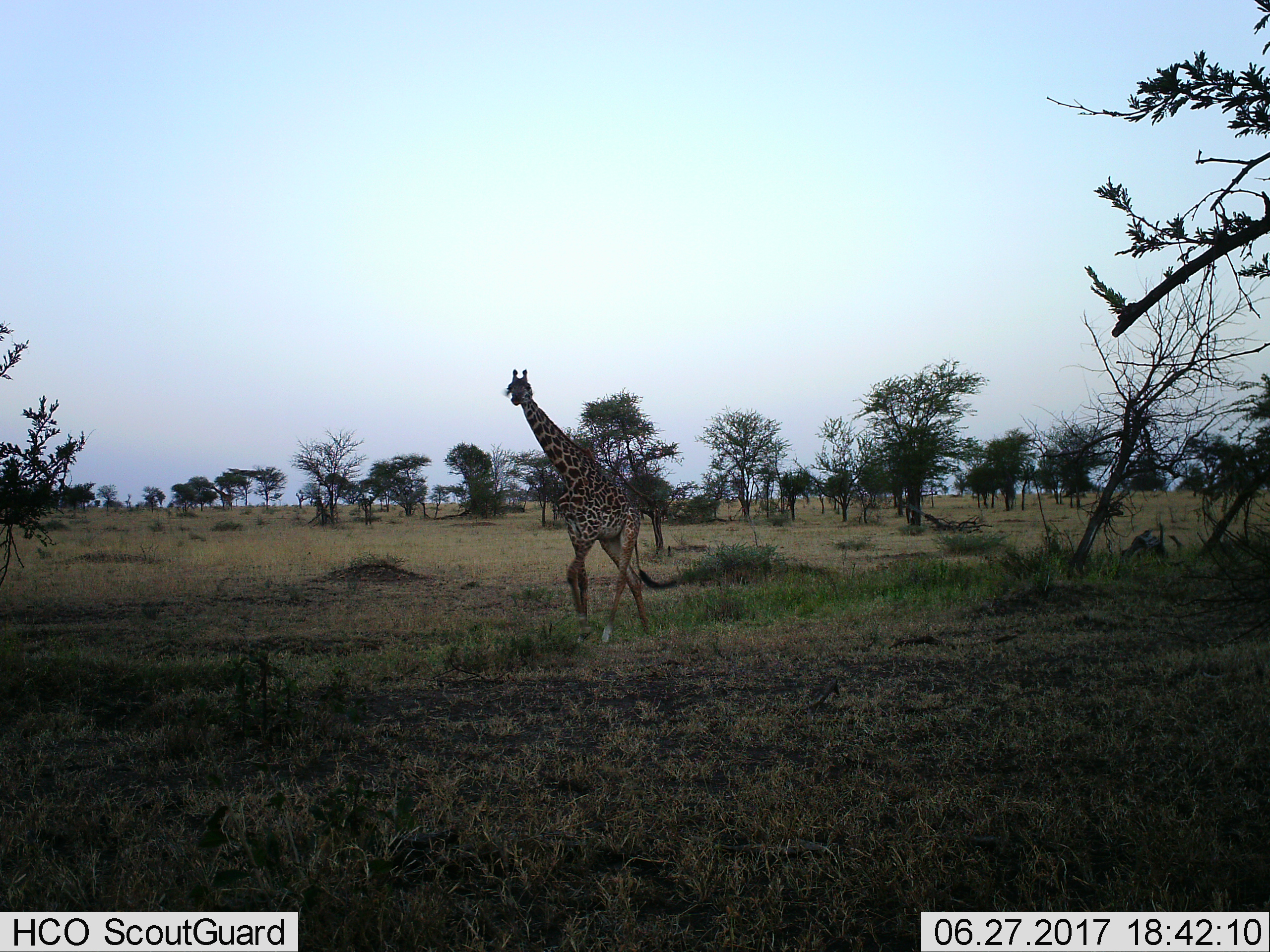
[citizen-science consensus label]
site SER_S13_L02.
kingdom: Animalia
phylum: Chordata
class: Mammalia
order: Artiodactyla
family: Giraffidae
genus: Giraffa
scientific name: Giraffa camelopardalis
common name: giraffe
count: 1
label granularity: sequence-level